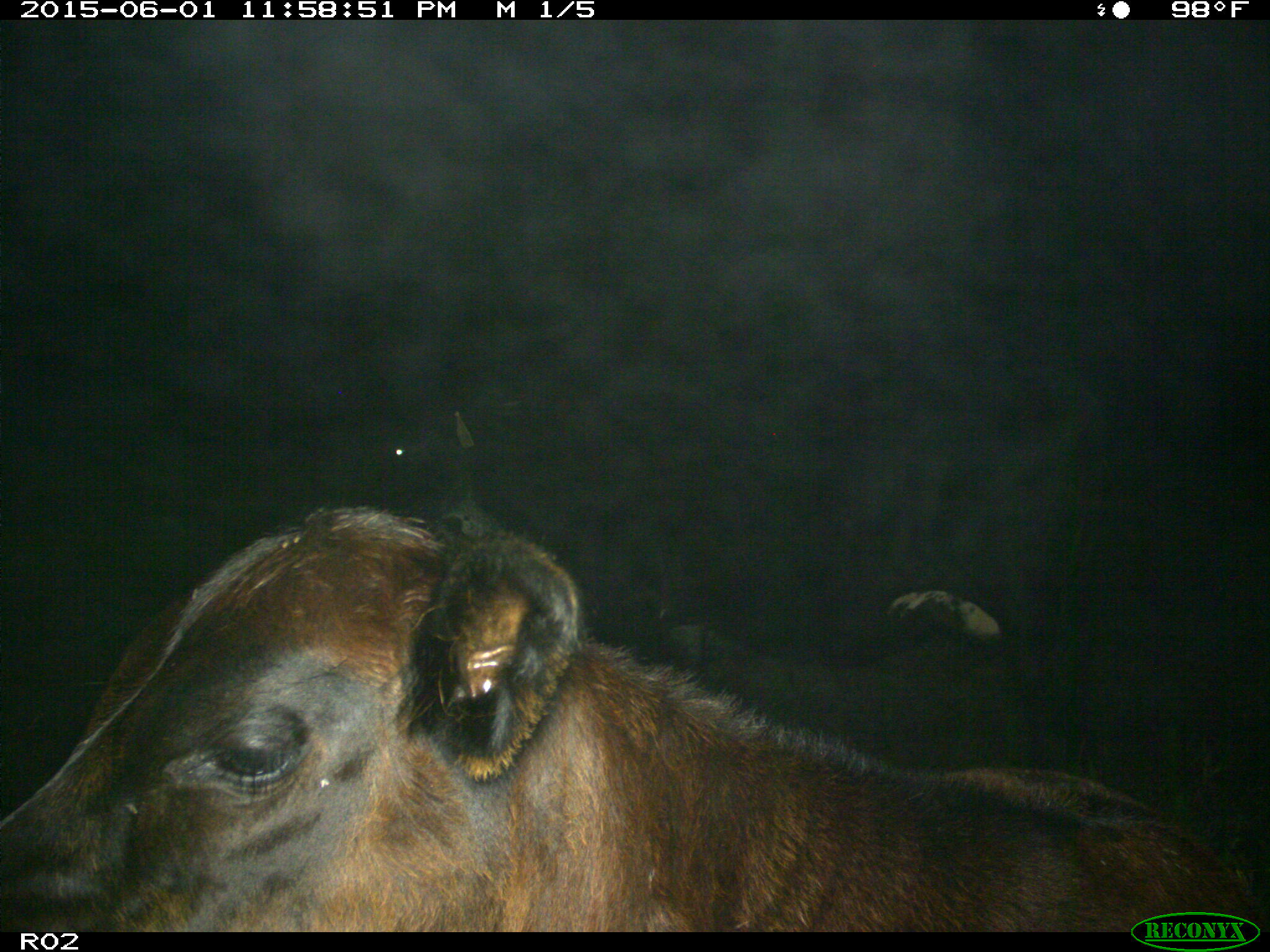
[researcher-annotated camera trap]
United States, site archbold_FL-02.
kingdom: Animalia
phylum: Chordata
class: Mammalia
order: Artiodactyla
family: Bovidae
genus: Bos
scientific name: Bos taurus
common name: domestic cow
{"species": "Bos taurus (domestic cow)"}